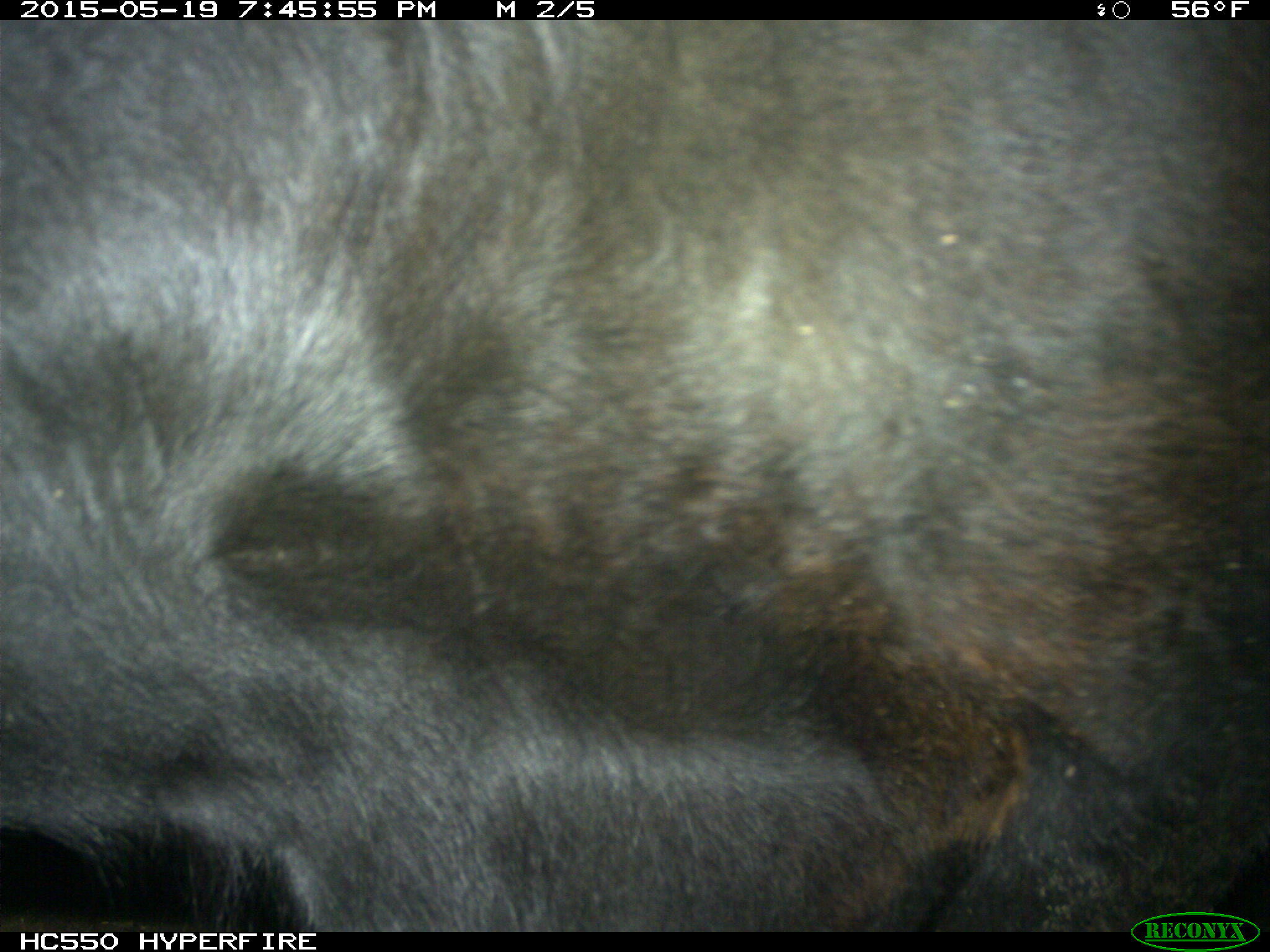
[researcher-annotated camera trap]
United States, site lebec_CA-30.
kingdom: Animalia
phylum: Chordata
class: Mammalia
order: Artiodactyla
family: Bovidae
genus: Bos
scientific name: Bos taurus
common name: domestic cow